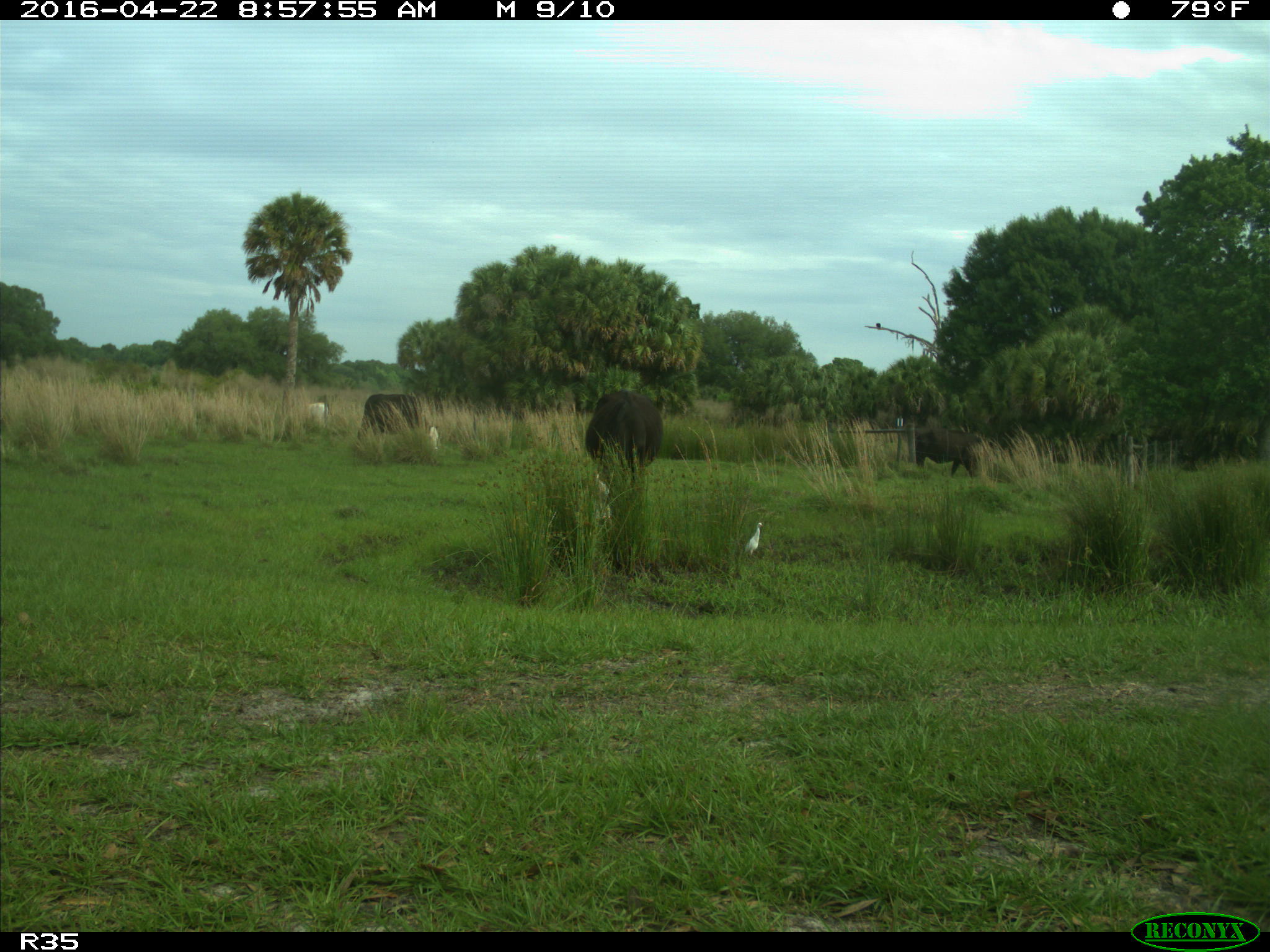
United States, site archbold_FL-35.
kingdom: Animalia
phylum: Chordata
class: Mammalia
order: Artiodactyla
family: Bovidae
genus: Bos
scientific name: Bos taurus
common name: domestic cow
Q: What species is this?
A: Bos taurus (domestic cow).